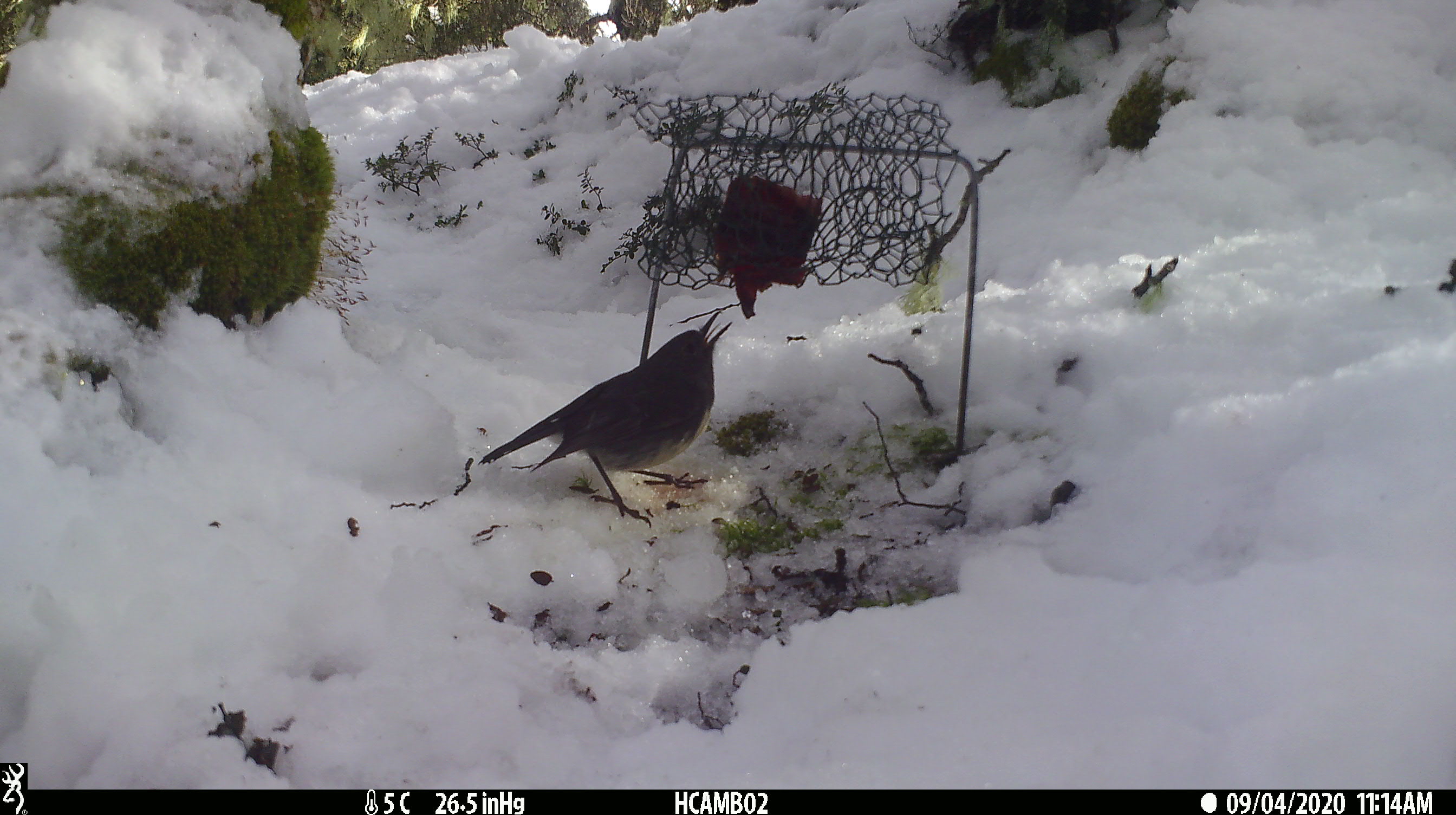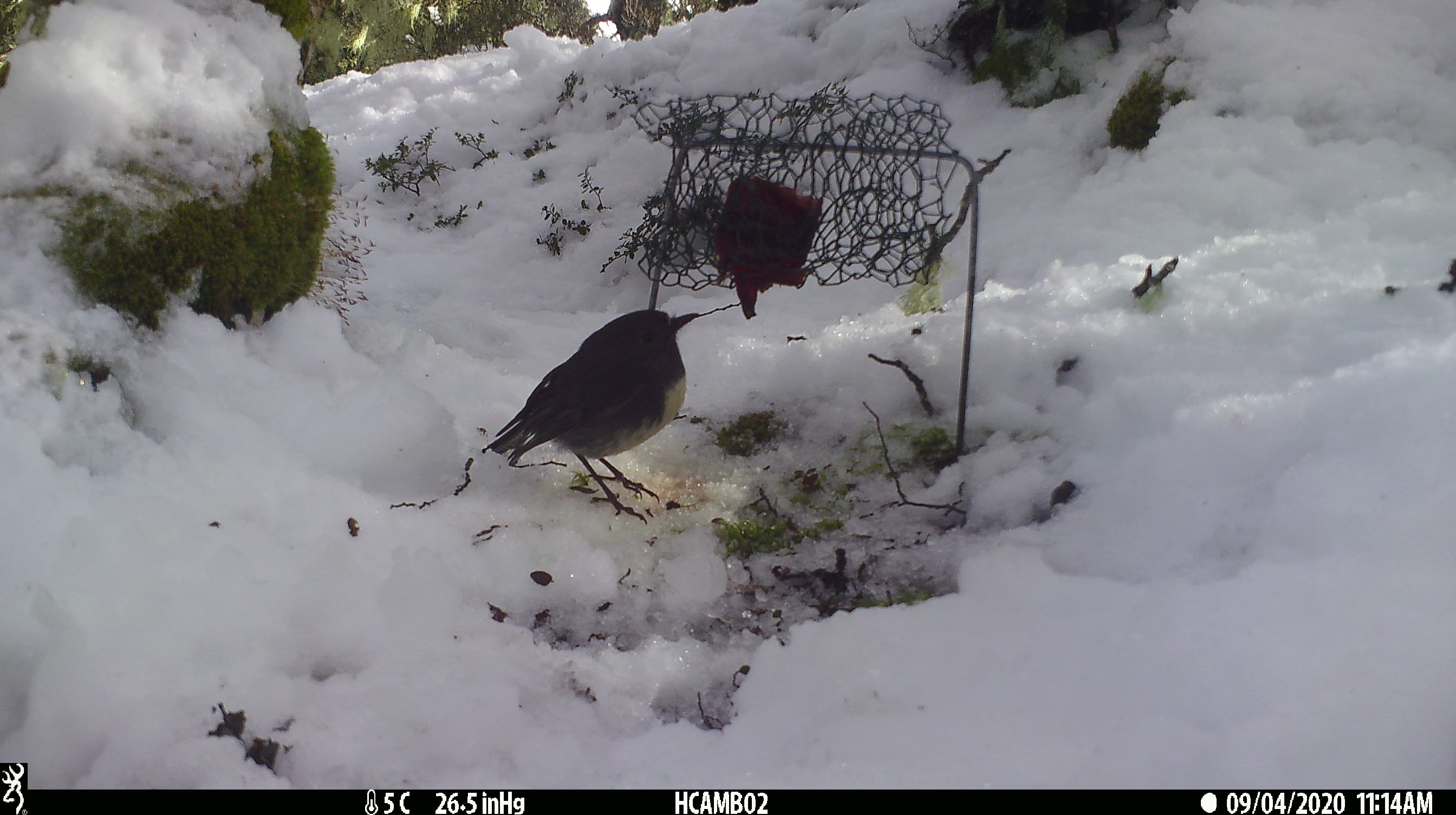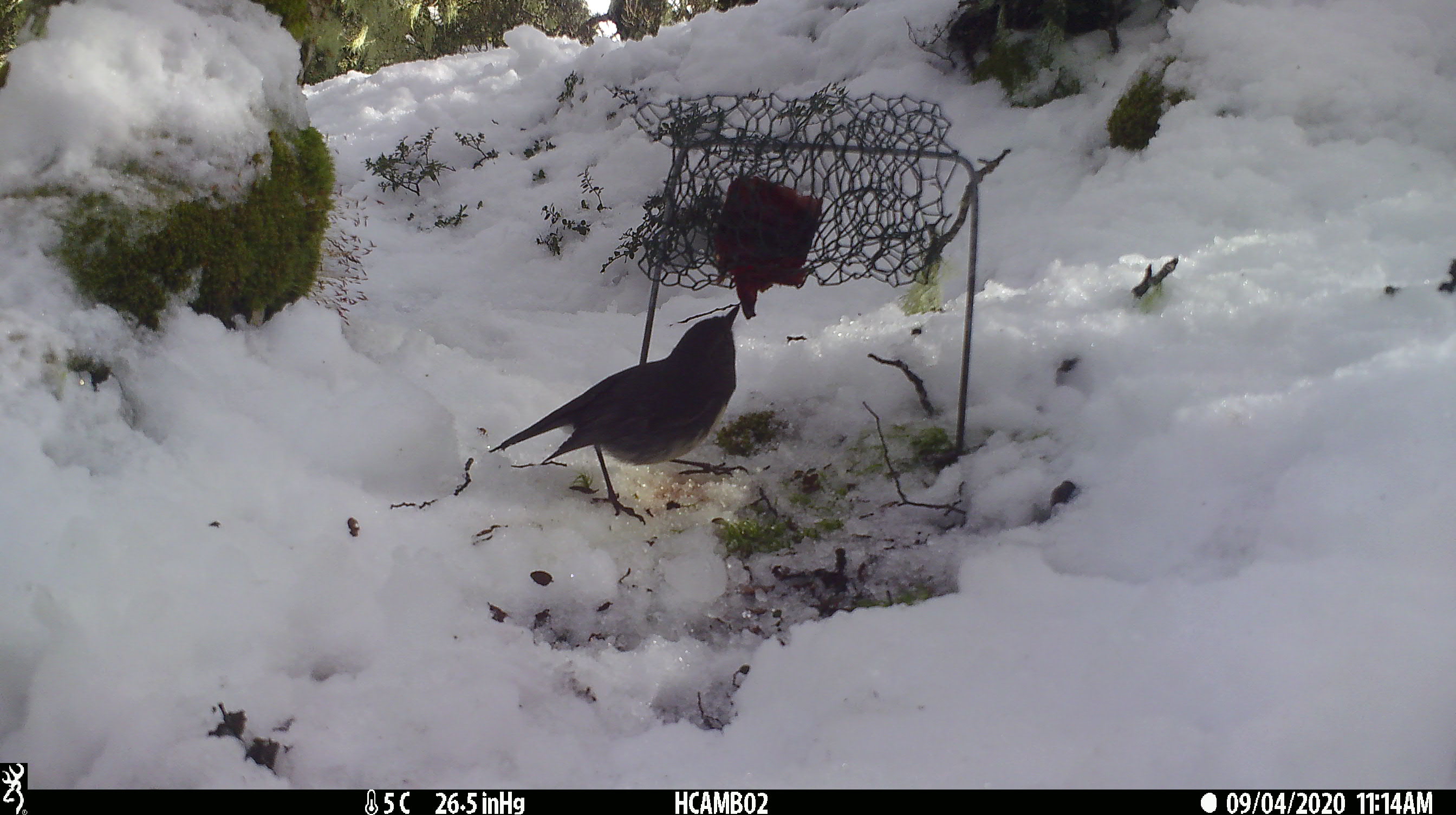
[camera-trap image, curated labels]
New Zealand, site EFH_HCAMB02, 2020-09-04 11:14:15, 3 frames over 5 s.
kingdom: Animalia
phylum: Chordata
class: Aves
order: Passeriformes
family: Petroicidae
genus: Petroica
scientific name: Petroica australis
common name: new zealand robin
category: robin